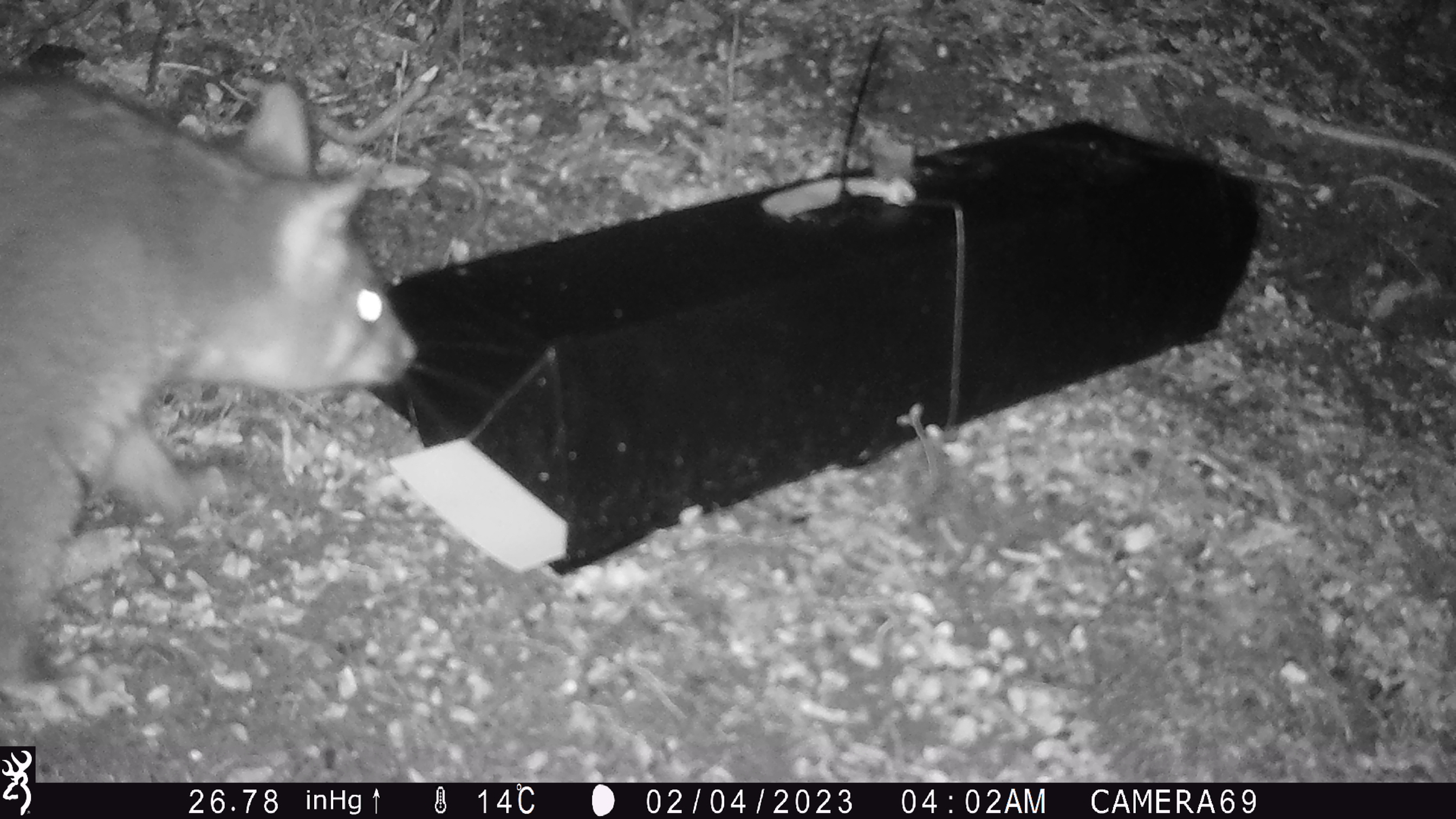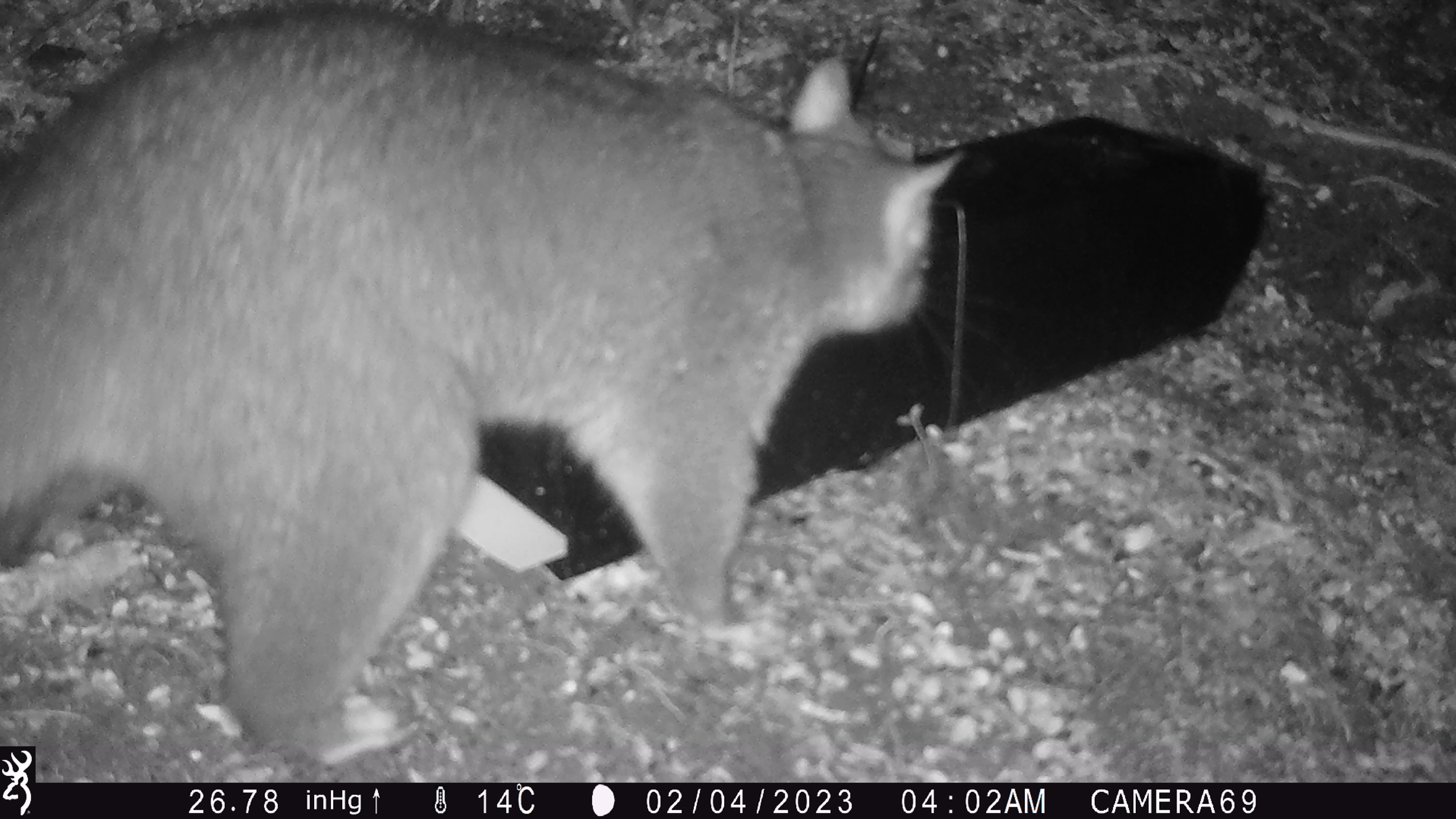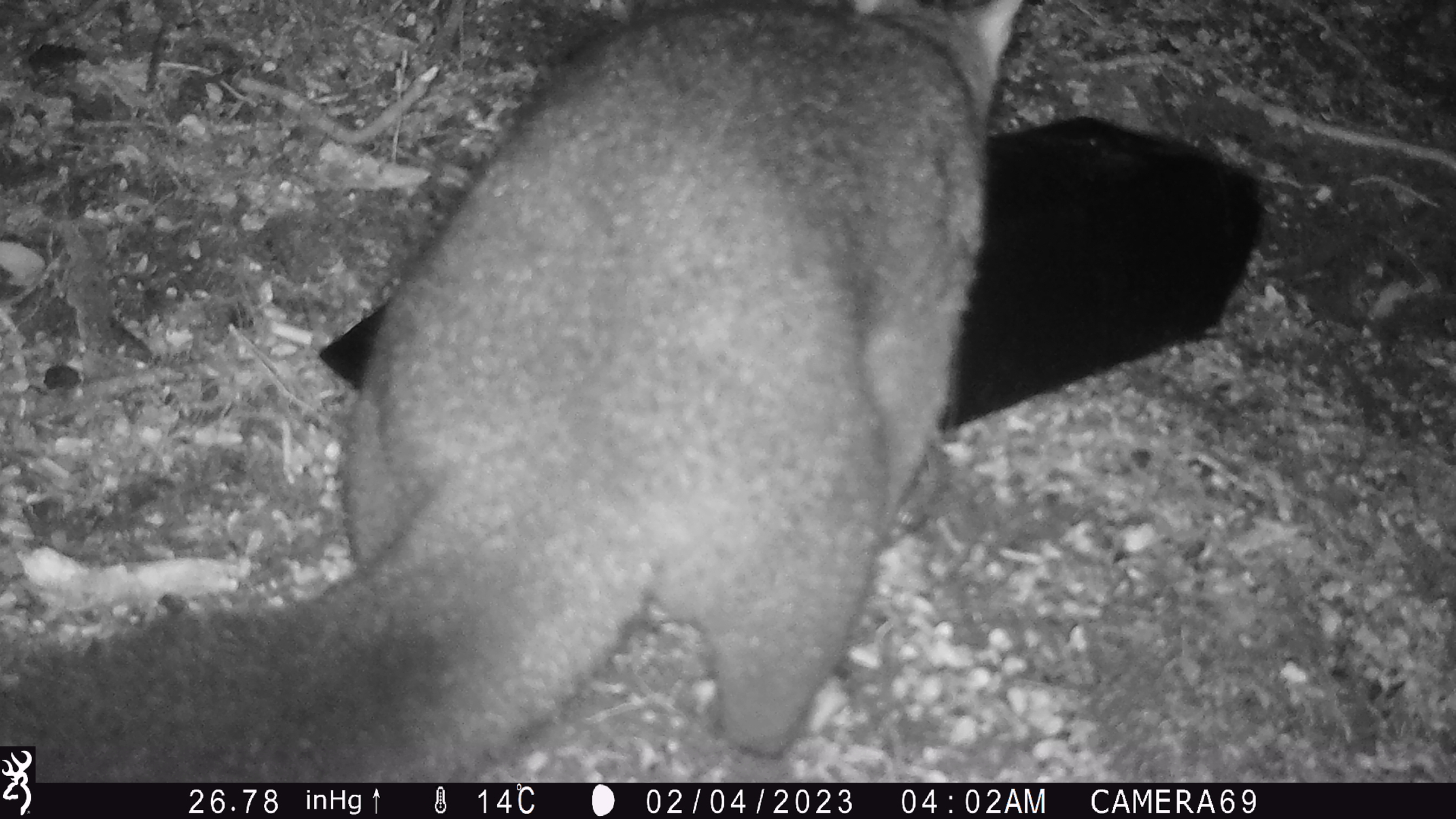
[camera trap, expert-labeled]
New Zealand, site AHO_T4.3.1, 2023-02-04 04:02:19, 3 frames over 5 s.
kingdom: Animalia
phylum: Chordata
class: Mammalia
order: Carnivora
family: Mustelidae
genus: Mustela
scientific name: Mustela erminea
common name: stoat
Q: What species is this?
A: Stoat (Mustela erminea).